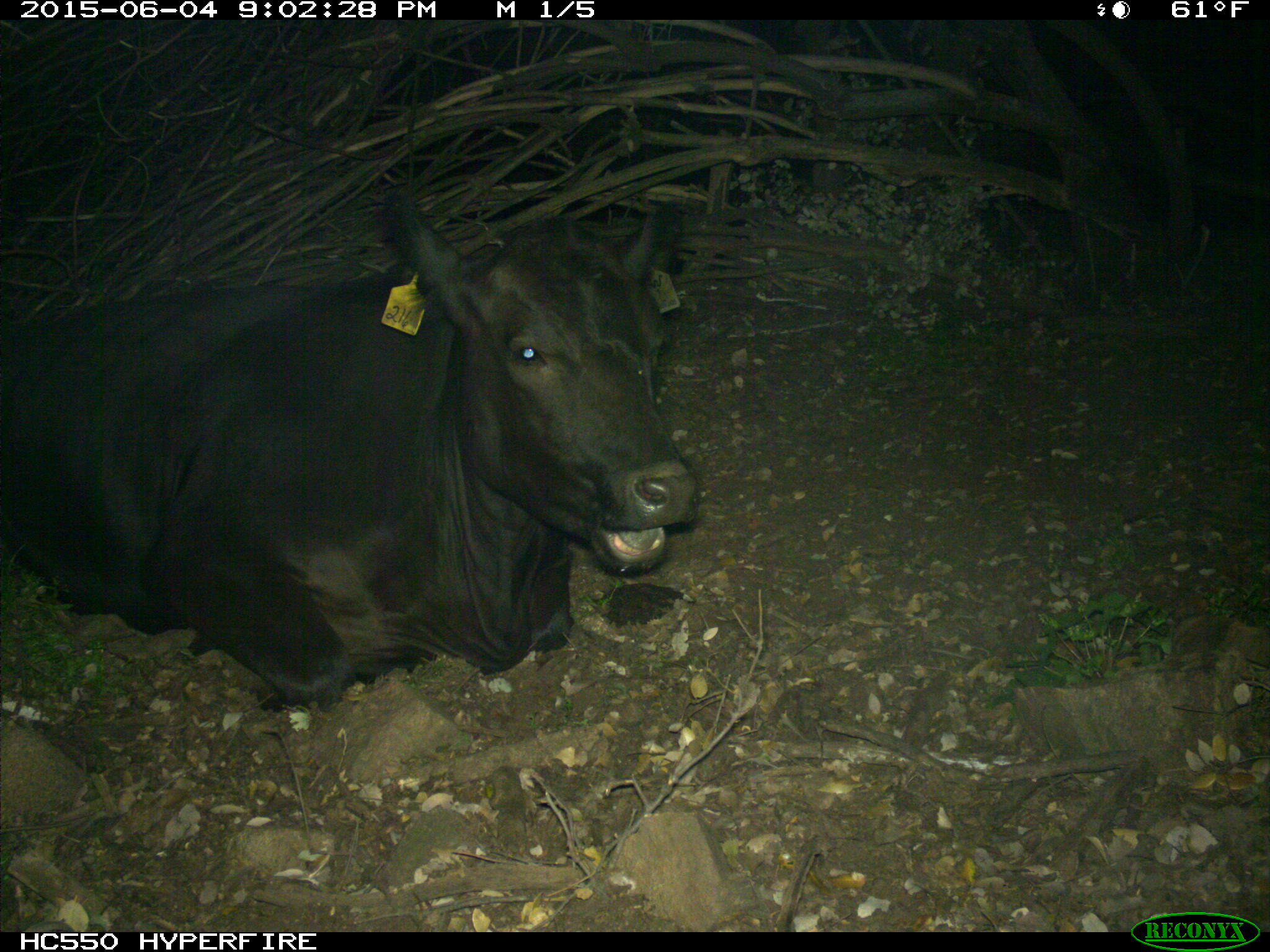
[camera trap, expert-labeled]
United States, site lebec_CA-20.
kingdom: Animalia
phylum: Chordata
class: Mammalia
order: Artiodactyla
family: Bovidae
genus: Bos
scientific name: Bos taurus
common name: domestic cow